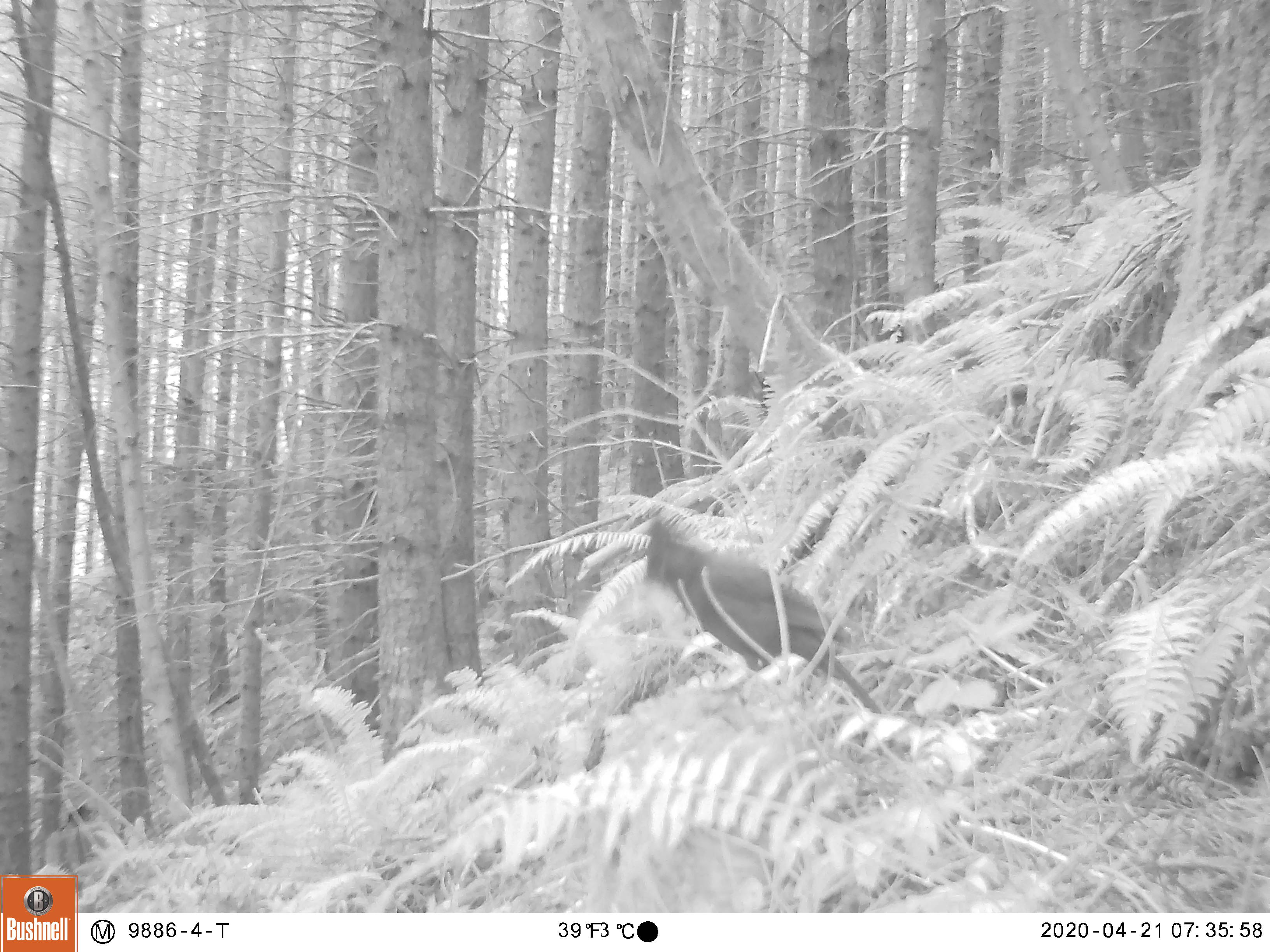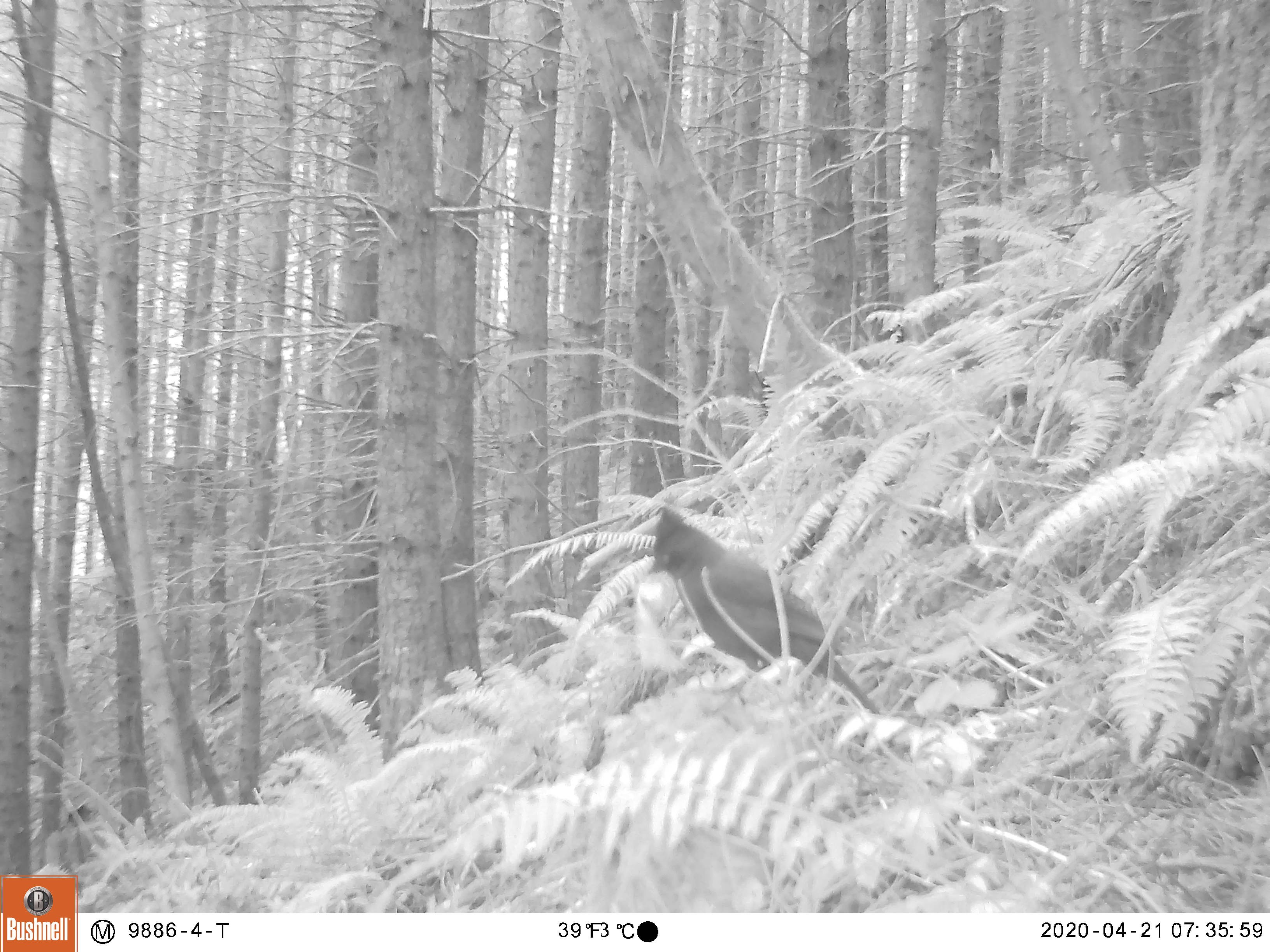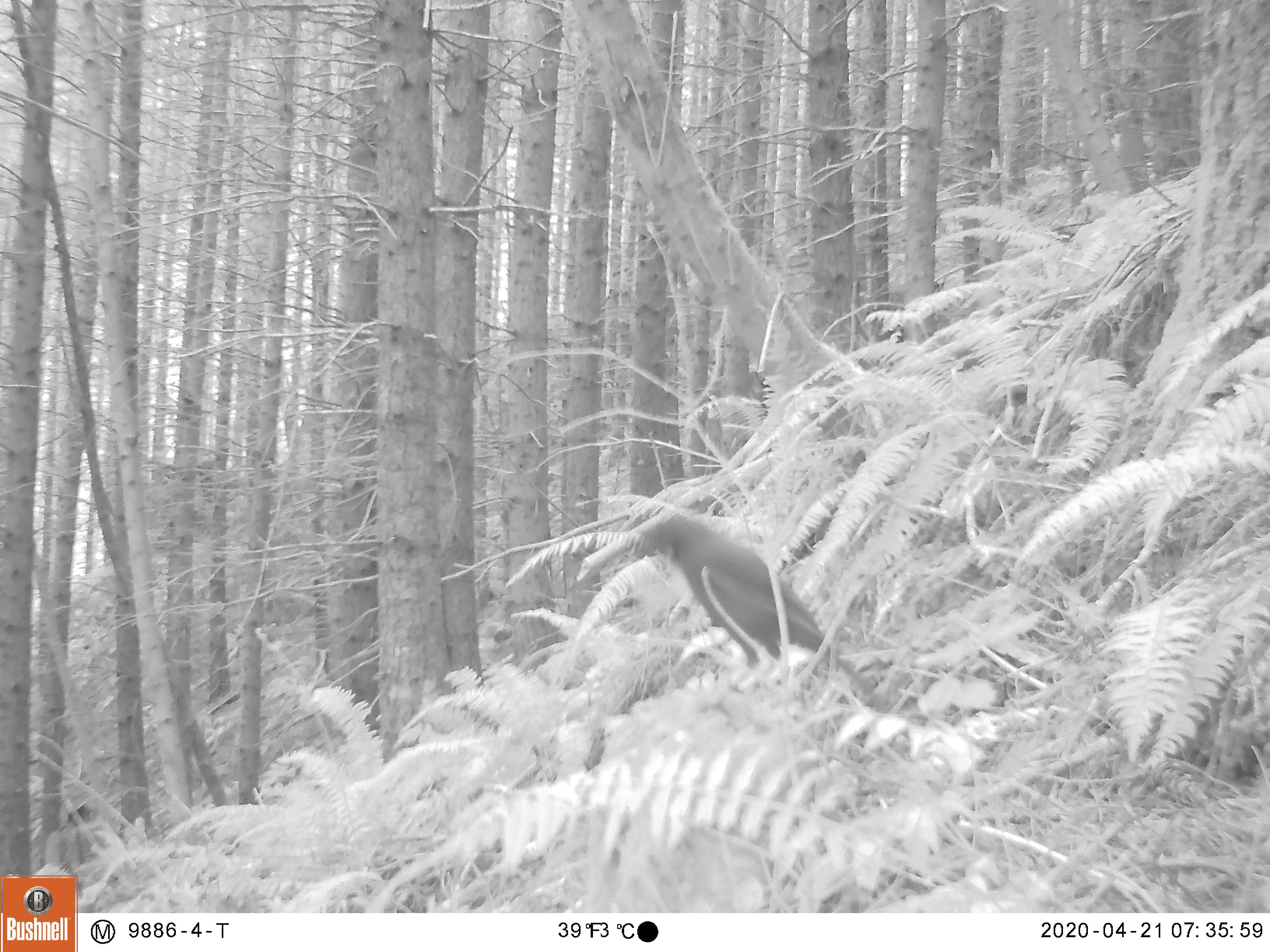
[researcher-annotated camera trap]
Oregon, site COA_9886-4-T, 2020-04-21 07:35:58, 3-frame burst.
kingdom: Animalia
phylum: Chordata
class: Aves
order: Passeriformes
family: Corvidae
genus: Cyanocitta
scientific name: Cyanocitta stelleri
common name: steller's jay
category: stellers jay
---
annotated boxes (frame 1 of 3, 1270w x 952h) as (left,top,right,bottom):
stellers jay: (643,517,859,686)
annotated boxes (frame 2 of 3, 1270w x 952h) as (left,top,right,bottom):
stellers jay: (650,508,874,702)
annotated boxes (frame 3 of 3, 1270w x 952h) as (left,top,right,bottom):
stellers jay: (645,519,854,668)